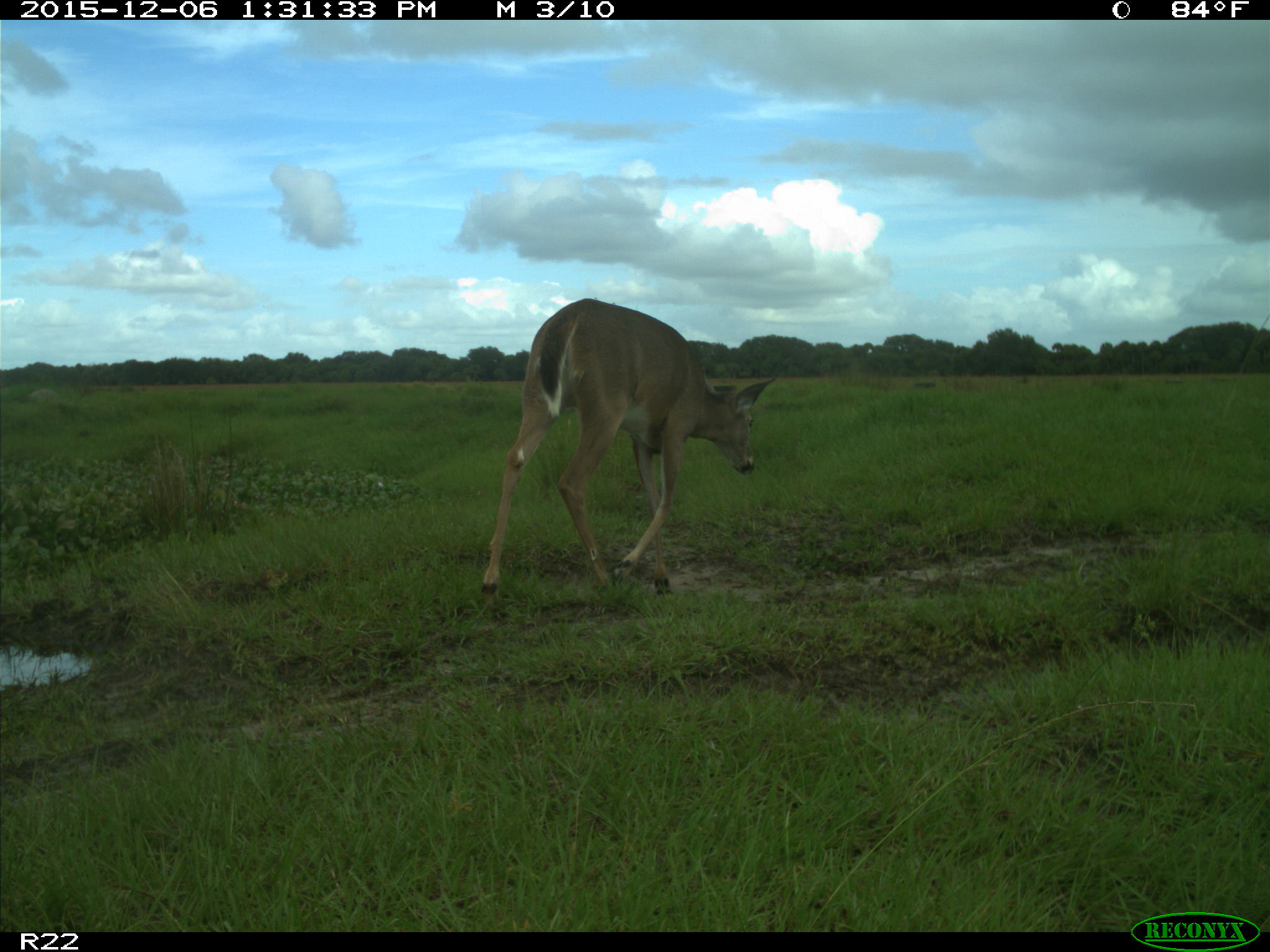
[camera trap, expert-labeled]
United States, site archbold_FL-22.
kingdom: Animalia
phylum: Chordata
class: Mammalia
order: Artiodactyla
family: Cervidae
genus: Odocoileus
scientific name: Odocoileus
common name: deer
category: unidentified deer